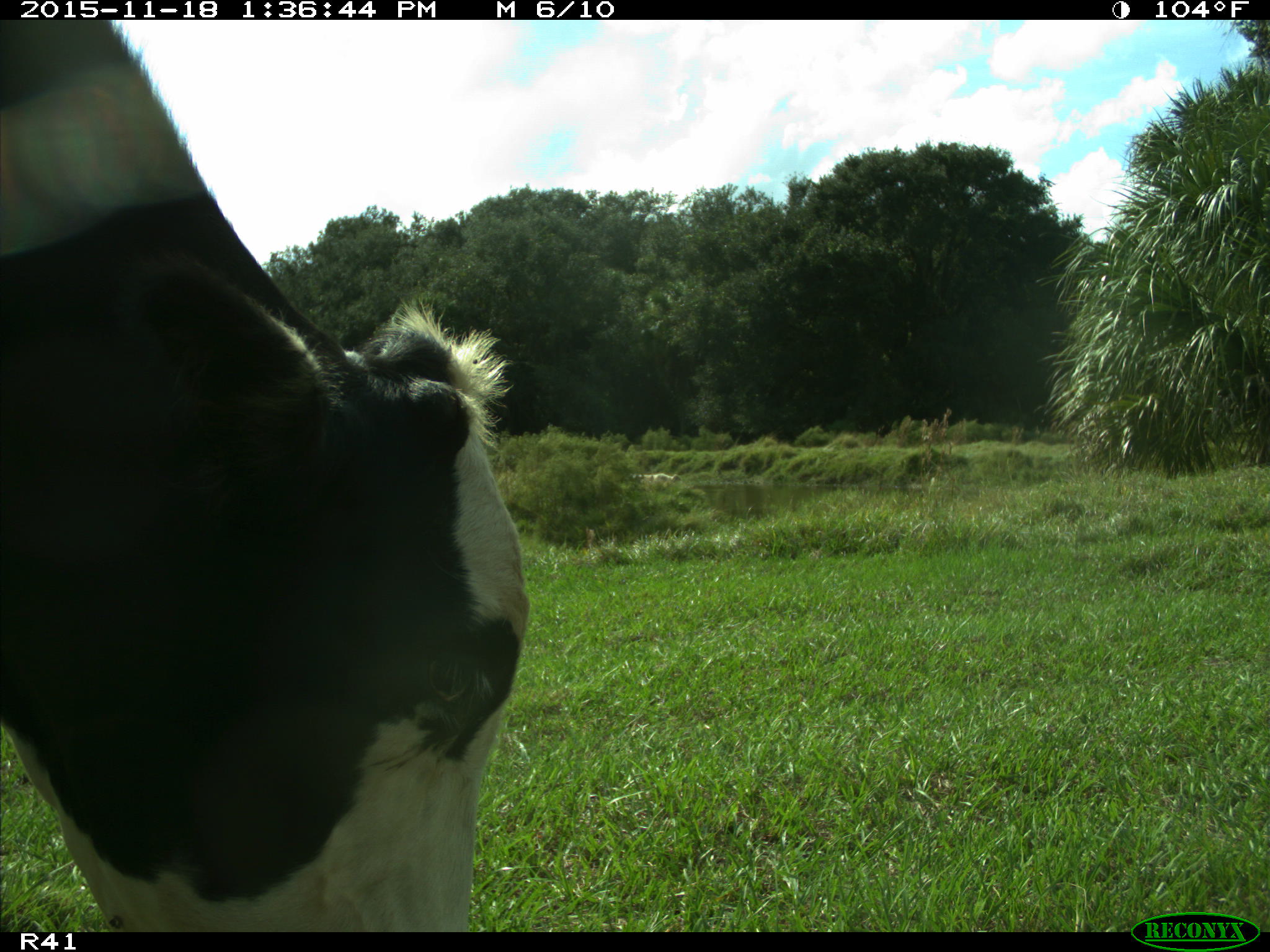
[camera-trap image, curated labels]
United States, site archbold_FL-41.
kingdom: Animalia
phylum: Chordata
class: Mammalia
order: Artiodactyla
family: Bovidae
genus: Bos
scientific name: Bos taurus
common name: domestic cow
Bos taurus (domestic cow).